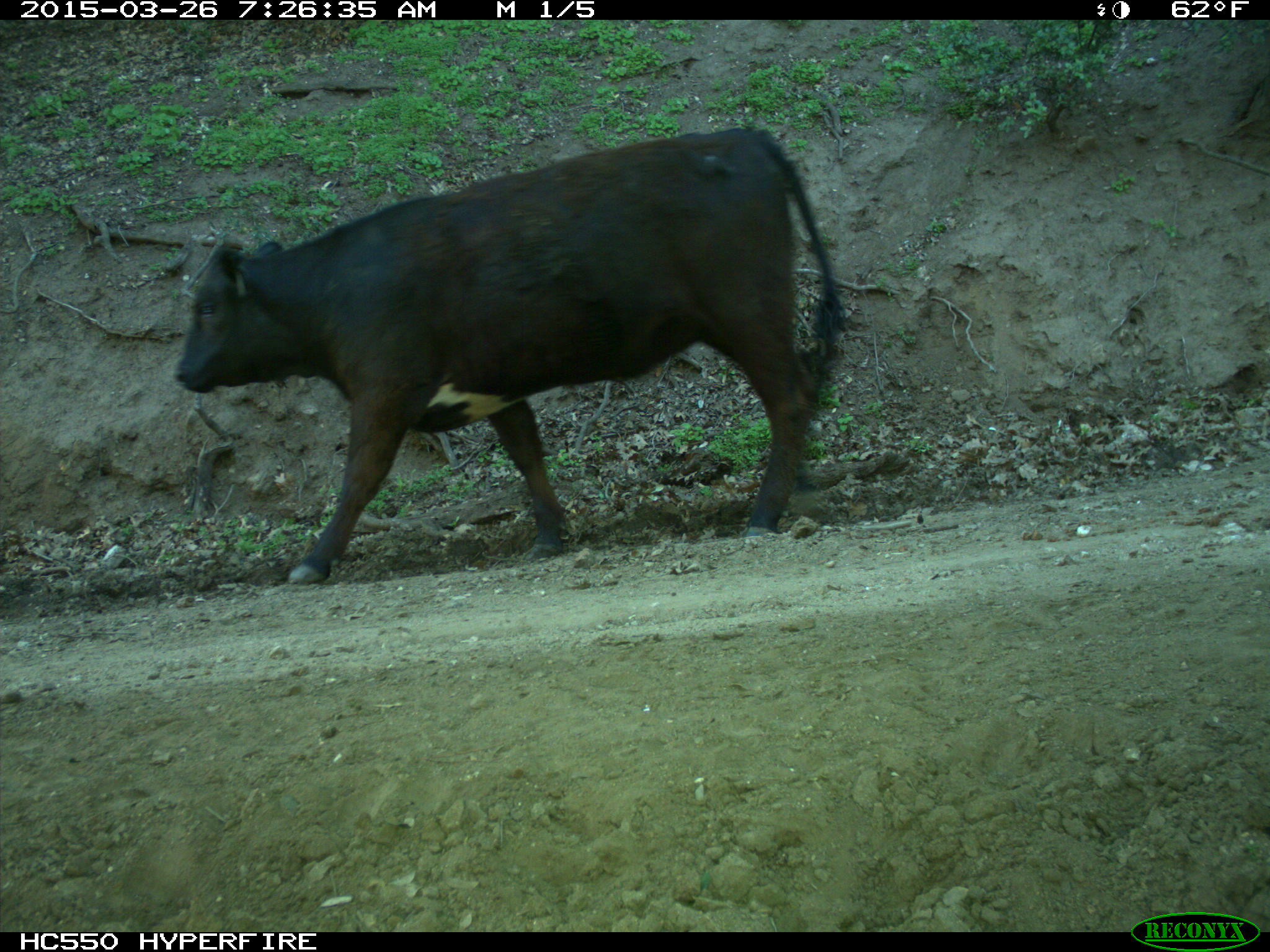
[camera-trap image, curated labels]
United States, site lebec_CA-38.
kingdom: Animalia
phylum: Chordata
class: Mammalia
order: Artiodactyla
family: Bovidae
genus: Bos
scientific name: Bos taurus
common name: domestic cow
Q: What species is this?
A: Bos taurus (domestic cow).